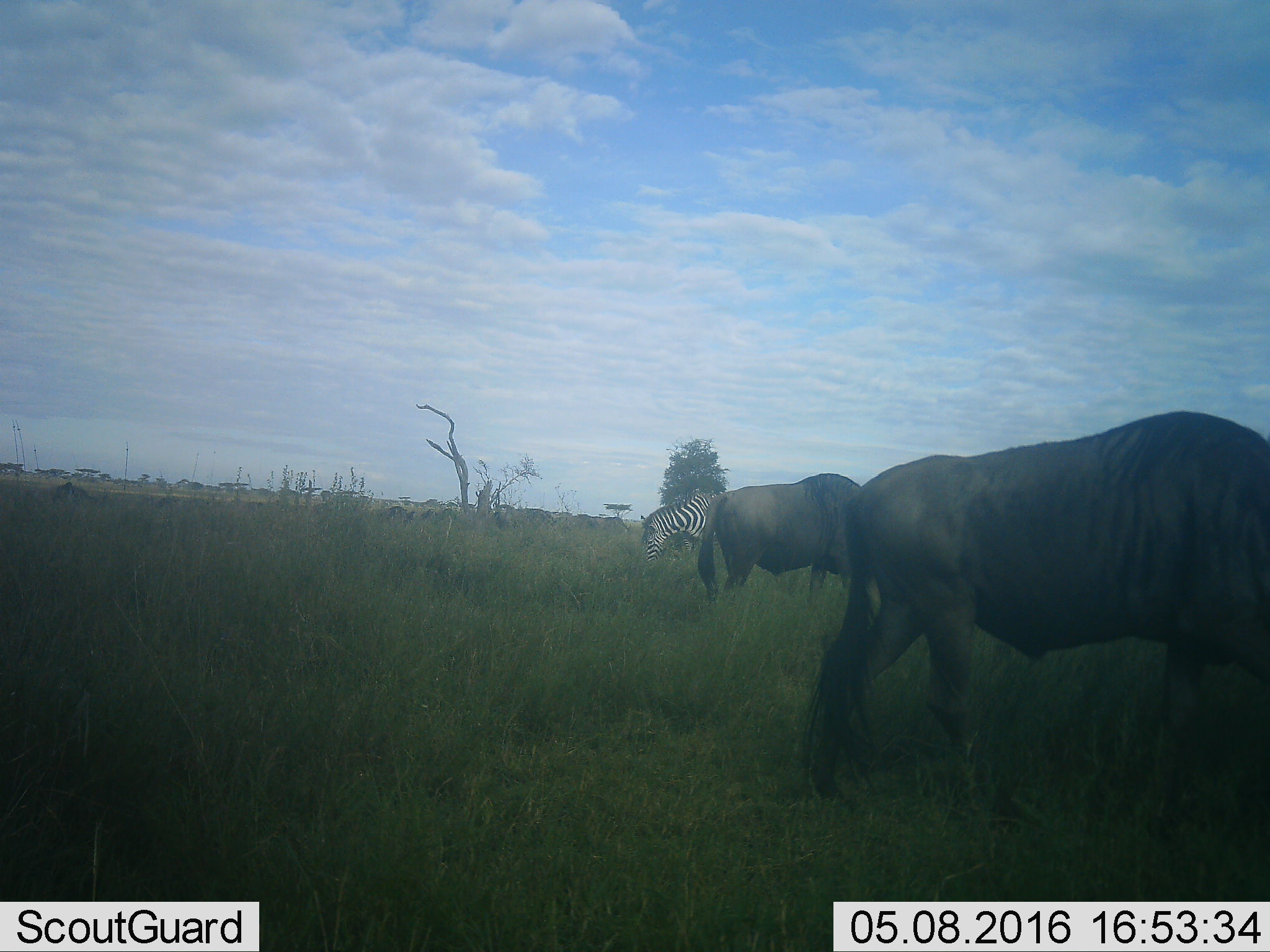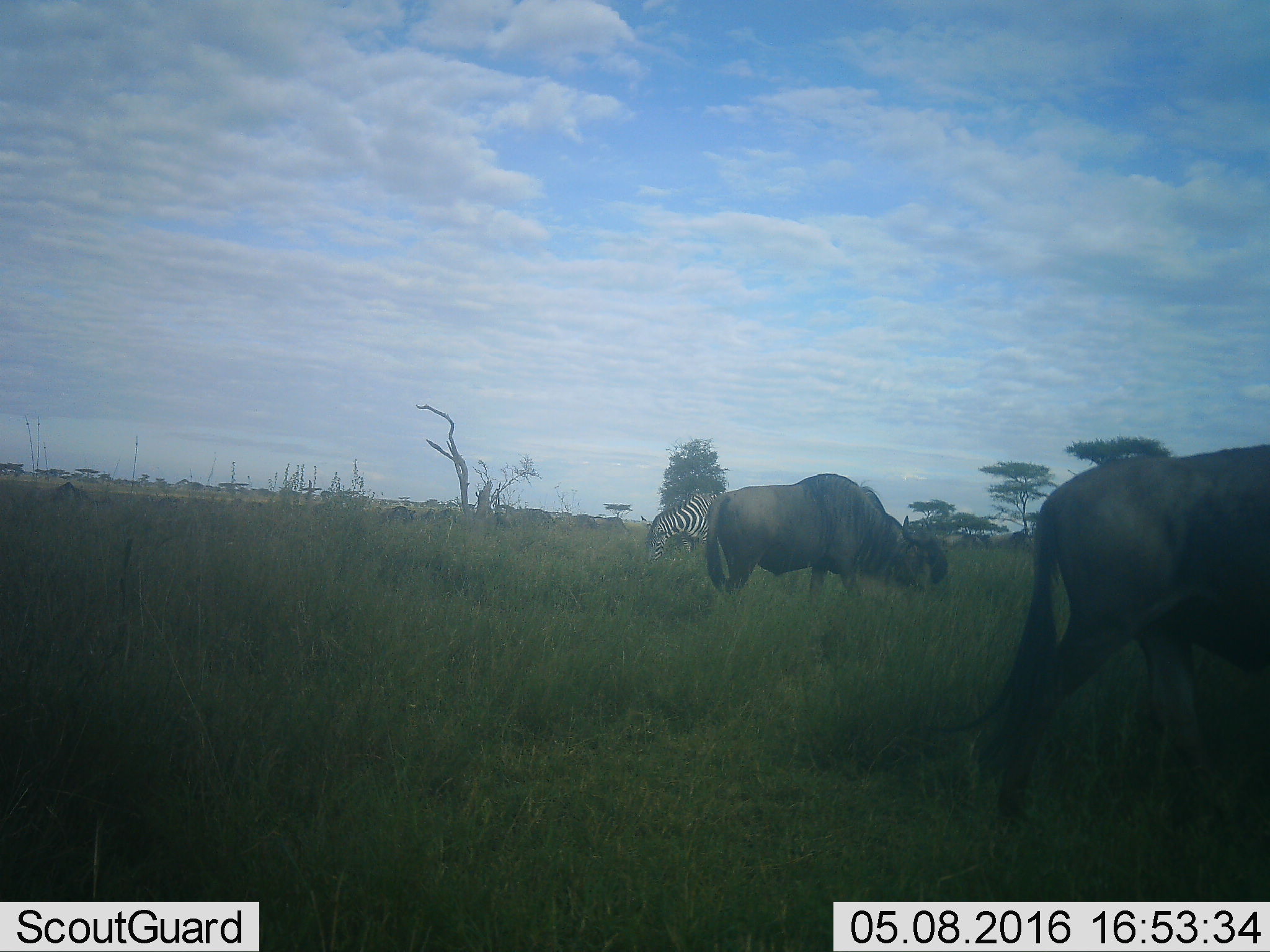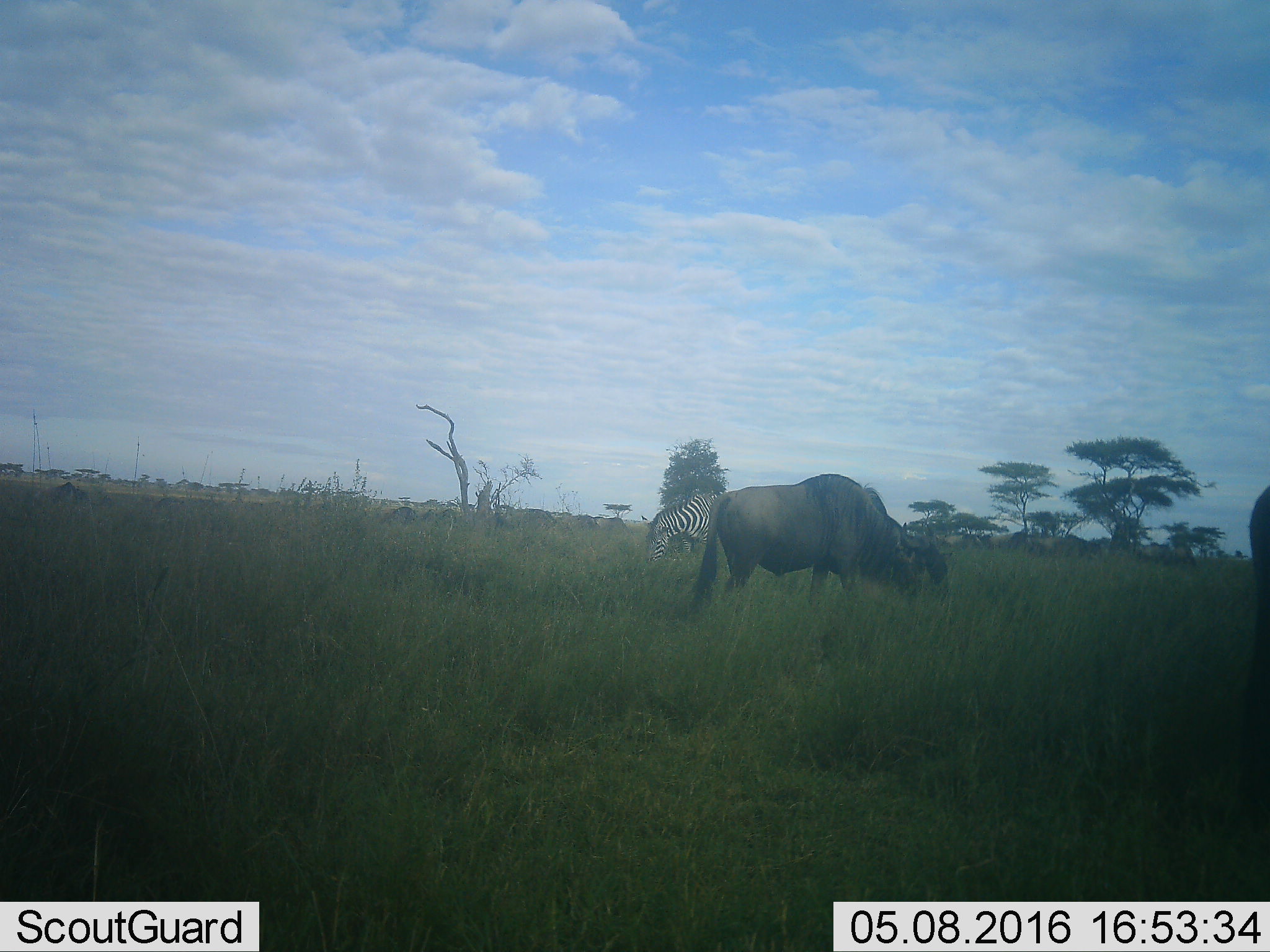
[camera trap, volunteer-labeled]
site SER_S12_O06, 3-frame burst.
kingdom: Animalia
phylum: Chordata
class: Mammalia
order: Artiodactyla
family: Bovidae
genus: Connochaetes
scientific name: Connochaetes taurinus taurinus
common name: blue wildebeest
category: wildebeestblue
Wildebeestblue (blue wildebeest) (Connochaetes taurinus taurinus), count 11-50. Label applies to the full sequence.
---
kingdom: Animalia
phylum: Chordata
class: Mammalia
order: Perissodactyla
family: Equidae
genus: Equus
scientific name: Equus quagga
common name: plains zebra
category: zebraplains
Zebraplains (plains zebra) (Equus quagga), count 1. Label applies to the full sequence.